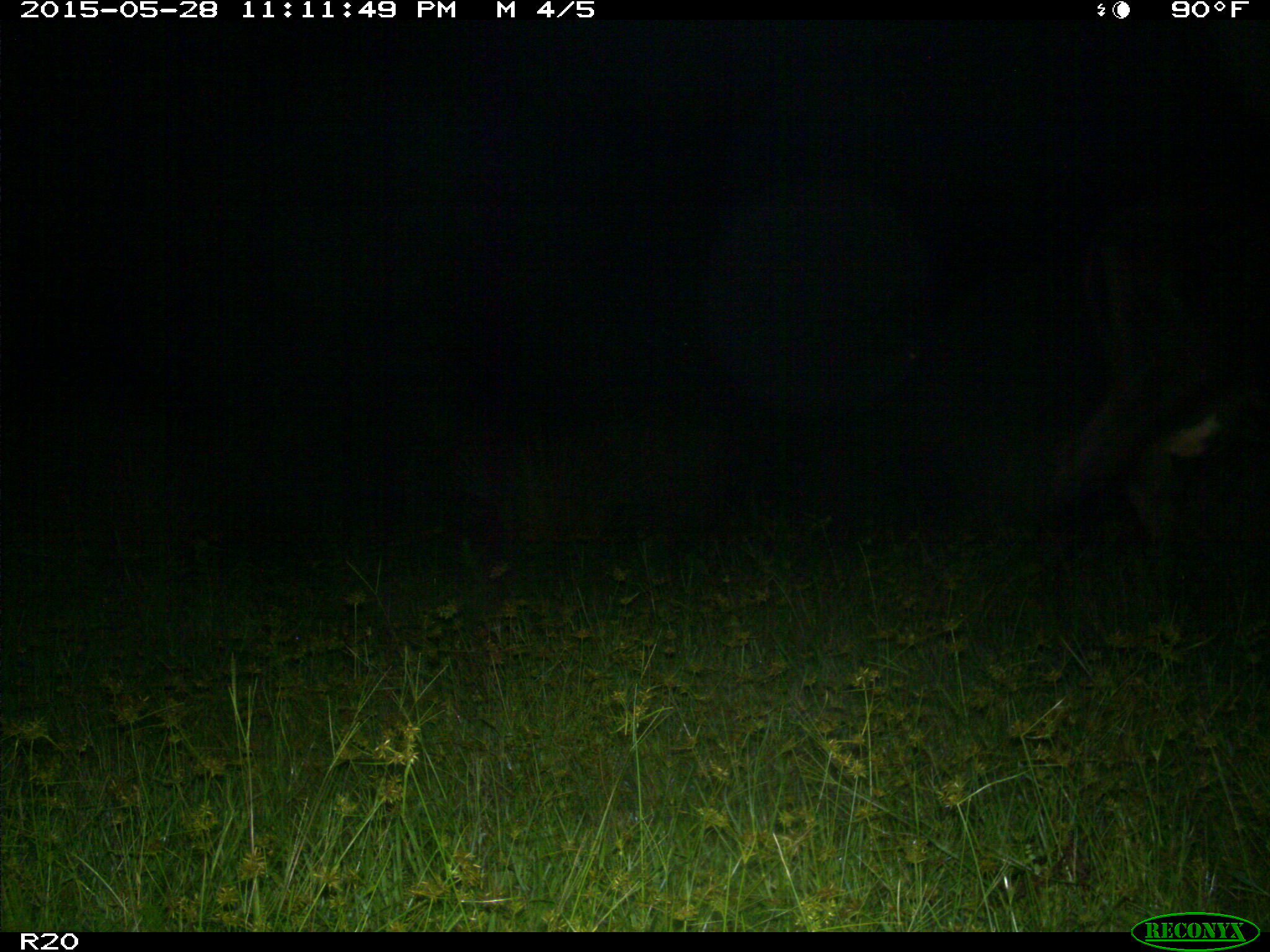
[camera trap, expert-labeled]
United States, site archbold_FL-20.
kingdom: Animalia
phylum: Chordata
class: Mammalia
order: Artiodactyla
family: Bovidae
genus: Bos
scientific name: Bos taurus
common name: domestic cow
Bos taurus (domestic cow).